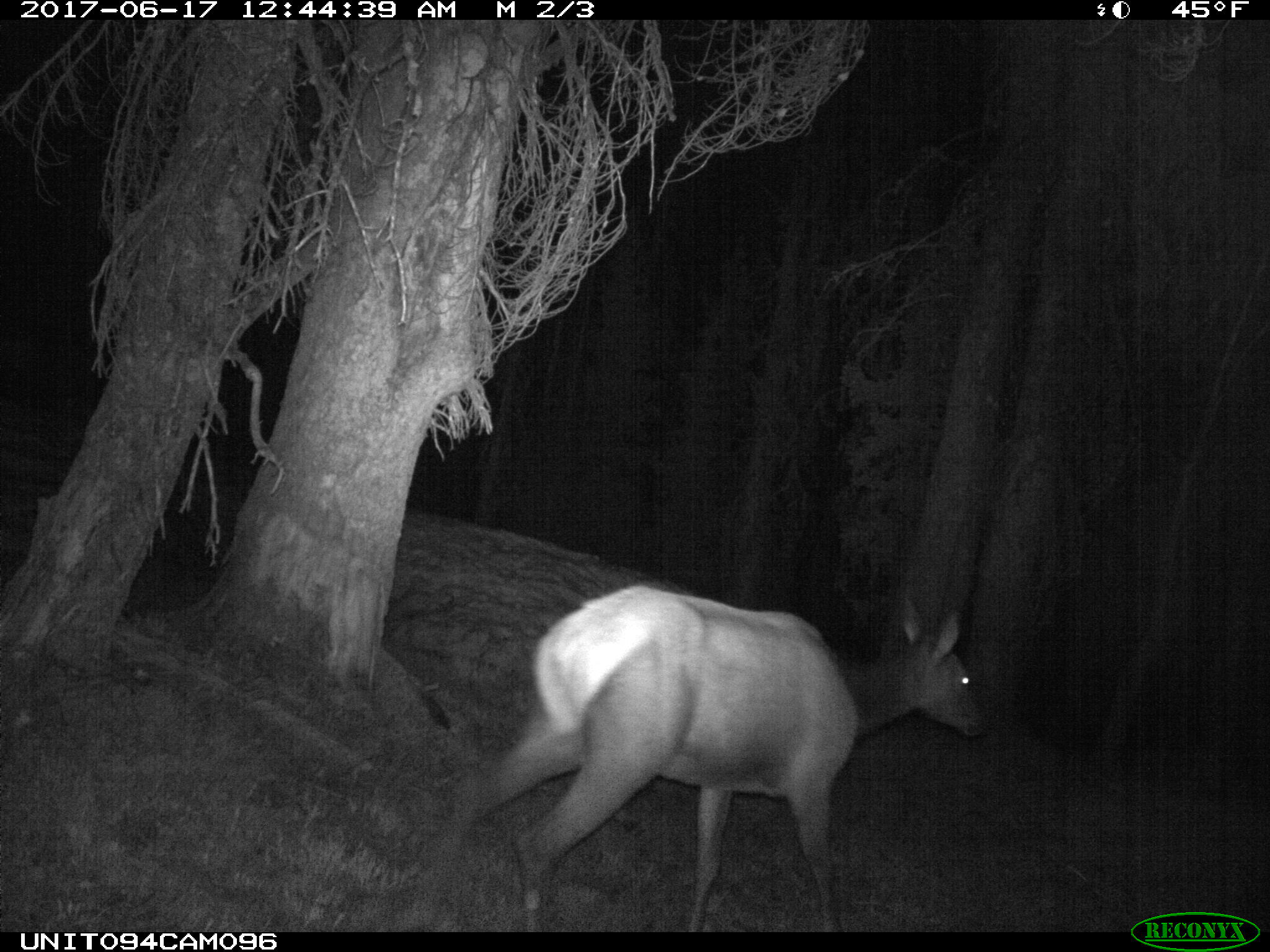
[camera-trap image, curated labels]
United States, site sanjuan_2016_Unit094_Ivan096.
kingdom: Animalia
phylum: Chordata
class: Mammalia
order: Artiodactyla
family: Cervidae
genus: Cervus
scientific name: Cervus elaphus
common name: red deer